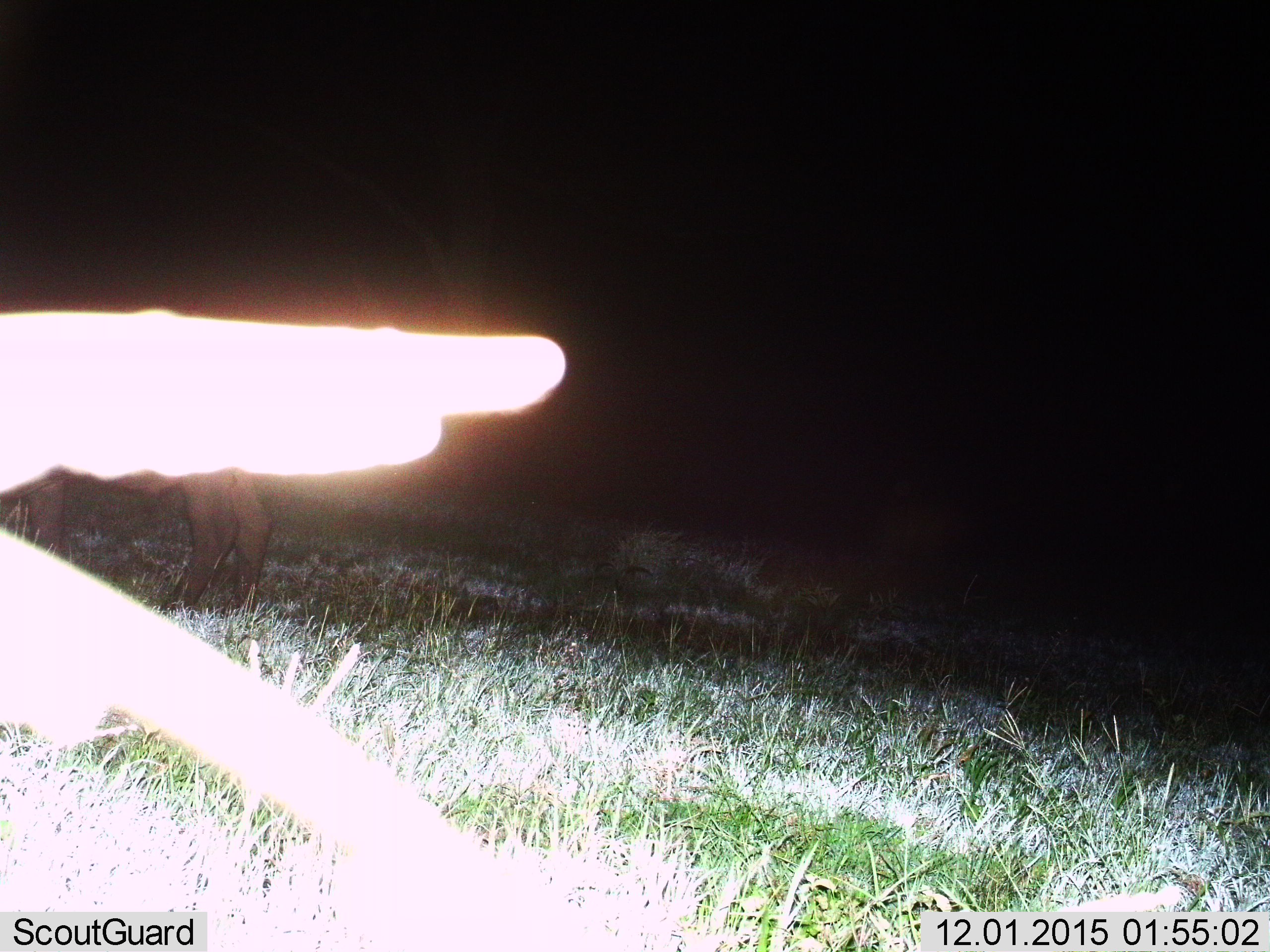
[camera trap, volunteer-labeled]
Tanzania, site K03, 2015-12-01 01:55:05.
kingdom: Animalia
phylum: Chordata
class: Mammalia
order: Artiodactyla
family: Bovidae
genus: Syncerus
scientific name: Syncerus caffer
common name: cape buffalo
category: buffalo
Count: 1.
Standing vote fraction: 100%.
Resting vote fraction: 0%.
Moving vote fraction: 0%.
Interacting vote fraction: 0%.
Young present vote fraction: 0%.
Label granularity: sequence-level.